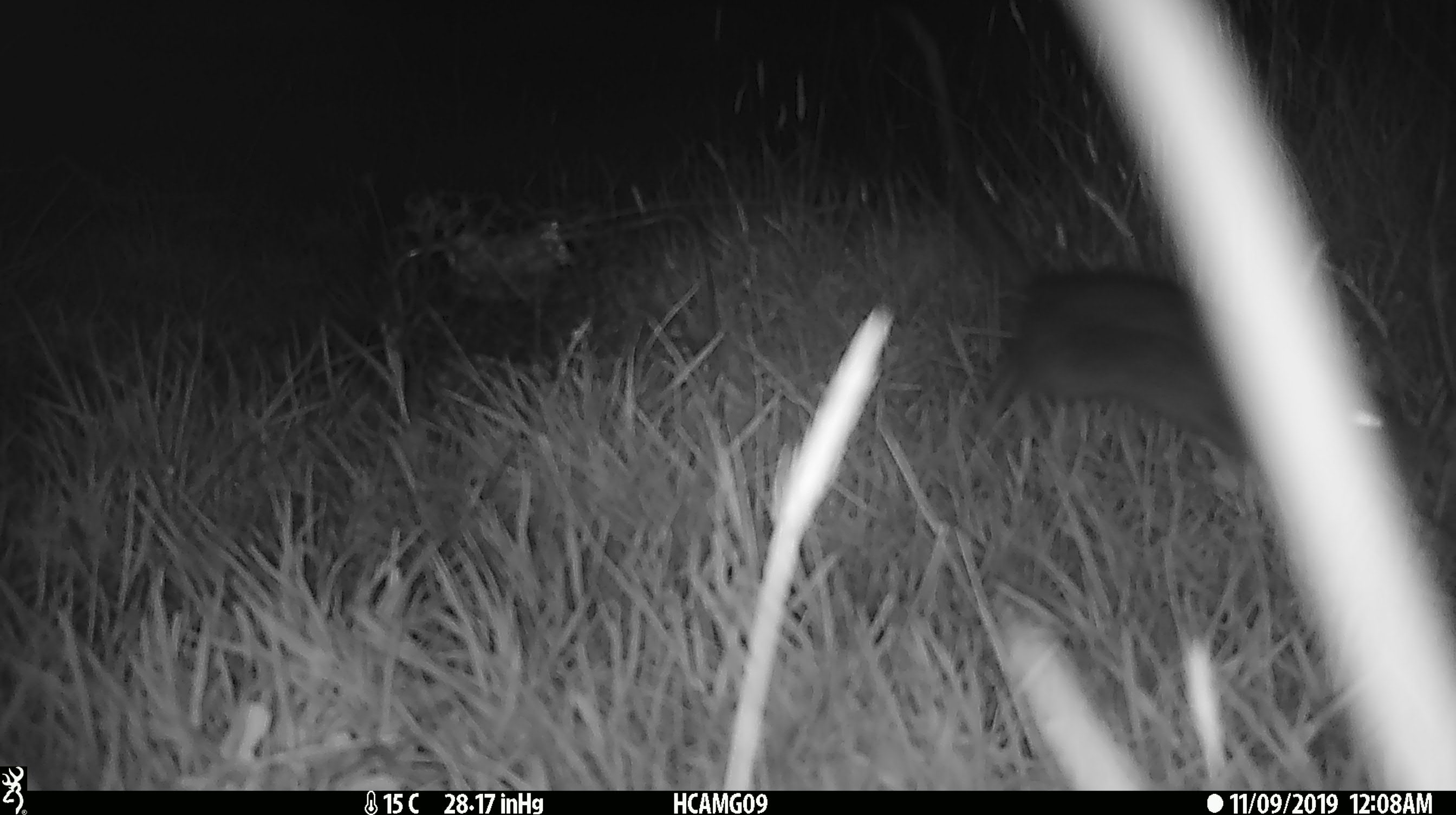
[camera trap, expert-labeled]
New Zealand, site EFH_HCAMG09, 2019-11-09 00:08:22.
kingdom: Animalia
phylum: Chordata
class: Mammalia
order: Rodentia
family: Muridae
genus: Rattus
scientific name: Rattus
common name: rat